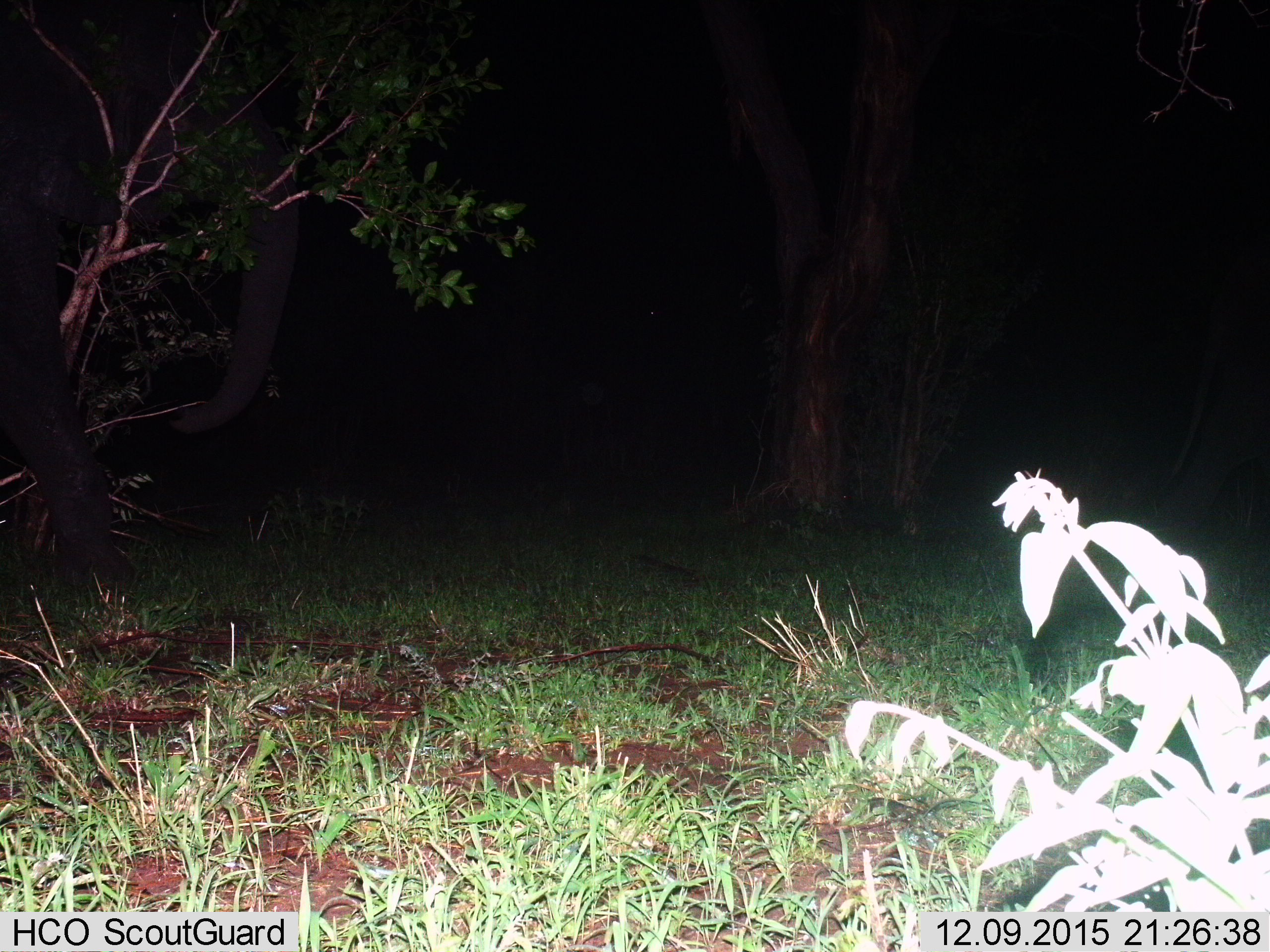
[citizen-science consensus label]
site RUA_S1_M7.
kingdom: Animalia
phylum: Chordata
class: Mammalia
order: Proboscidea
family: Elephantidae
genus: Loxodonta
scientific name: Loxodonta africana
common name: african bush elephant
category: elephant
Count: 1.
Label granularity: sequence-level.